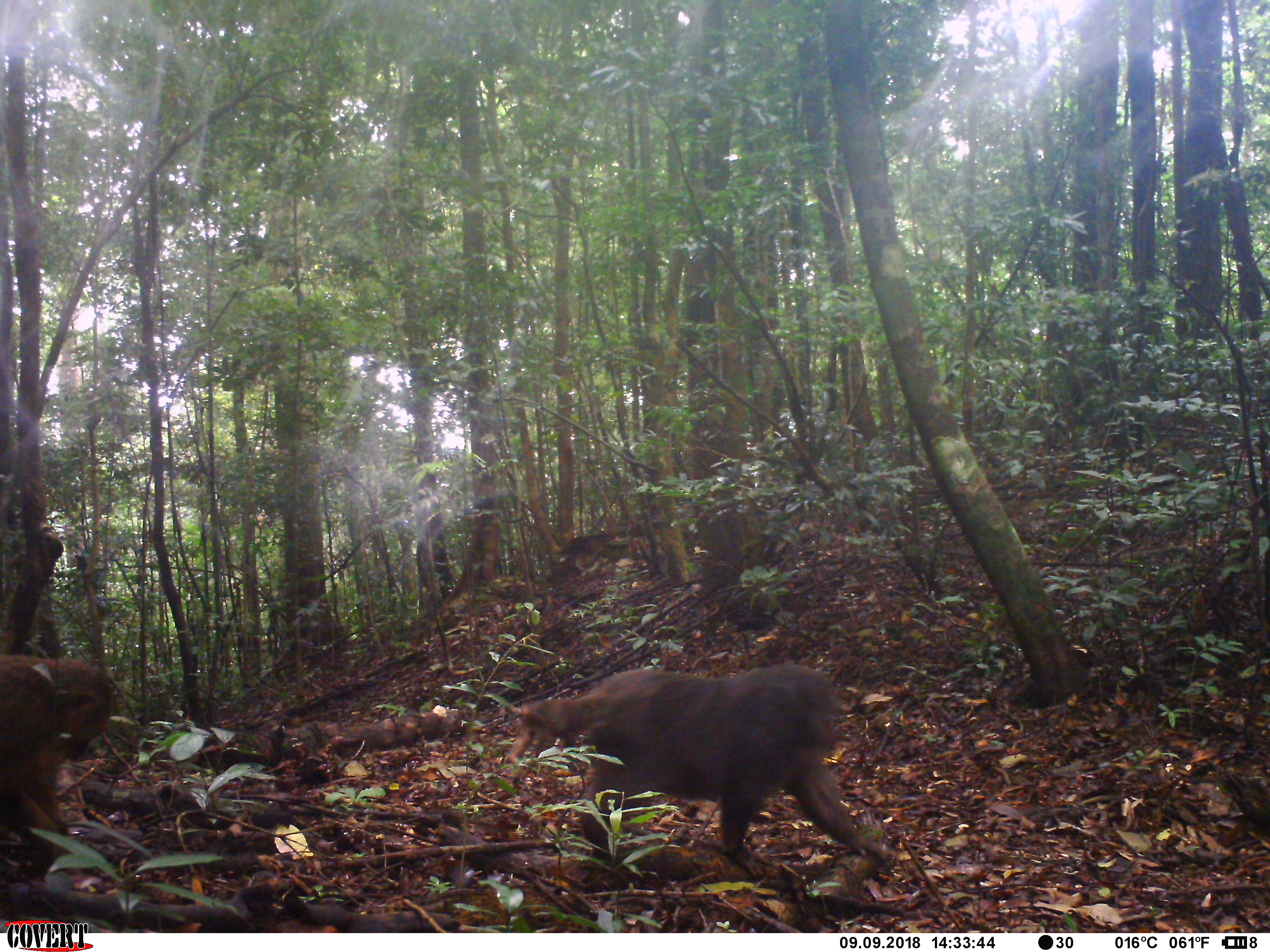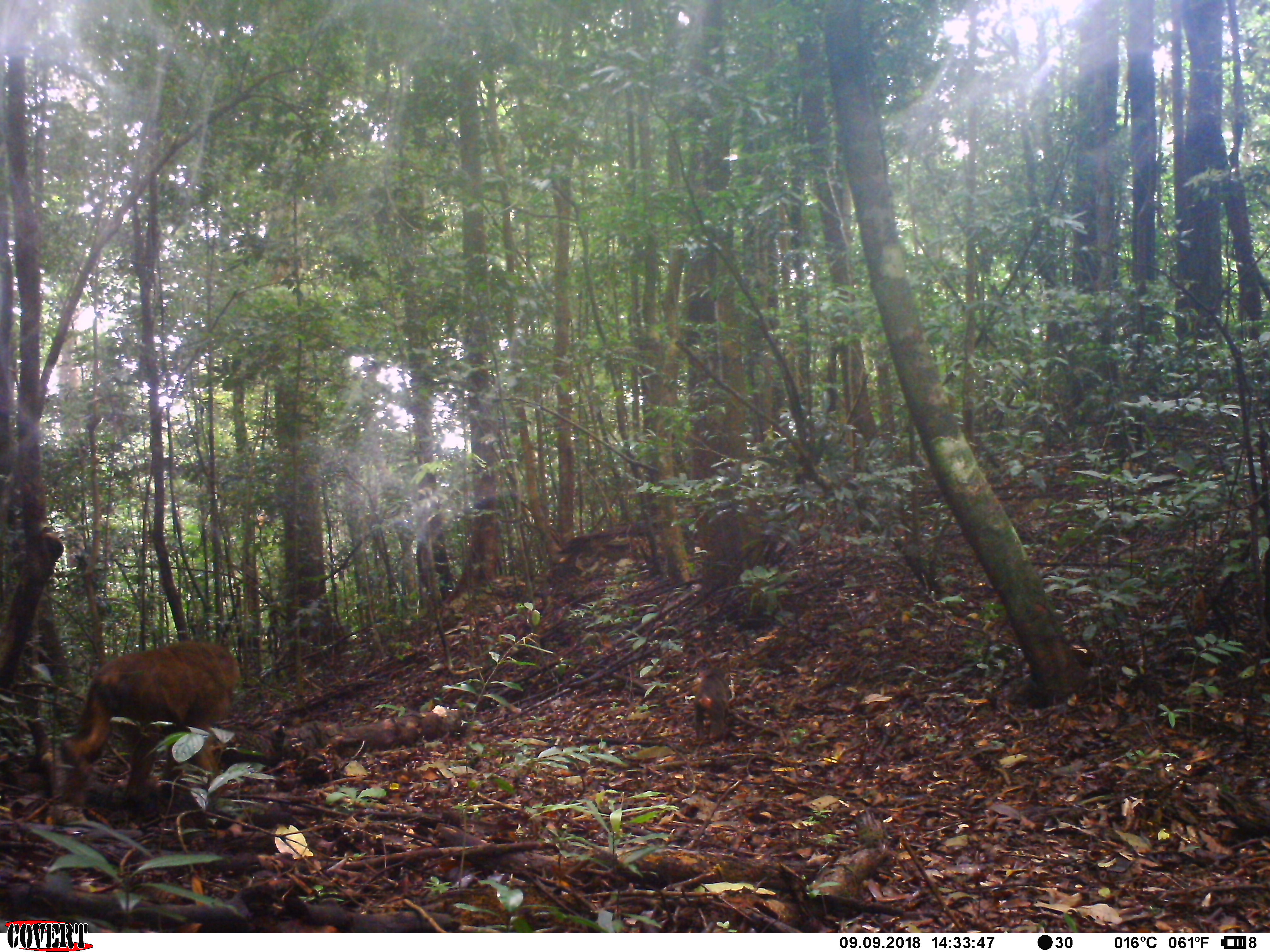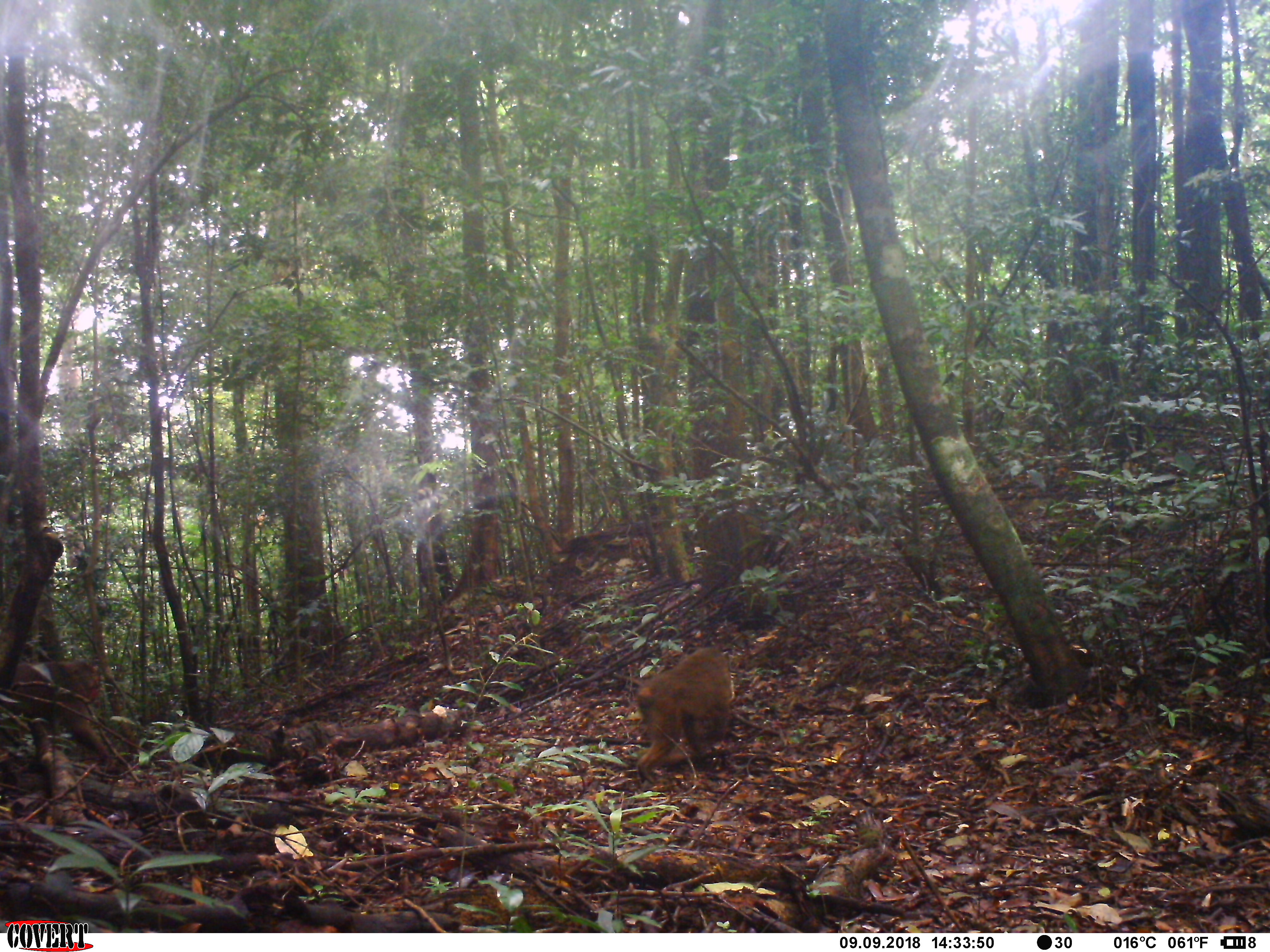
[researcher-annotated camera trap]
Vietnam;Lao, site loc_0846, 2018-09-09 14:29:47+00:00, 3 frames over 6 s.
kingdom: Animalia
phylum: Chordata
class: Mammalia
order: Primates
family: Cercopithecidae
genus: Macaca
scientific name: Macaca arctoides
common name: stump-tailed macaque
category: stump tailed macaque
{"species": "stump tailed macaque (stump-tailed macaque) (Macaca arctoides)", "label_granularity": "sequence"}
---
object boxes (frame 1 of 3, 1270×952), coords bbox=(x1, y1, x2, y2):
stump tailed macaque: bbox=(580, 659, 887, 875); bbox=(0, 654, 112, 853); bbox=(507, 699, 585, 766)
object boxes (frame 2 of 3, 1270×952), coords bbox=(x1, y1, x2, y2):
stump tailed macaque: bbox=(59, 640, 241, 806); bbox=(693, 667, 727, 739)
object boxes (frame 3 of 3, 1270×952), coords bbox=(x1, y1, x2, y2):
stump tailed macaque: bbox=(637, 647, 733, 785); bbox=(1, 657, 111, 764)